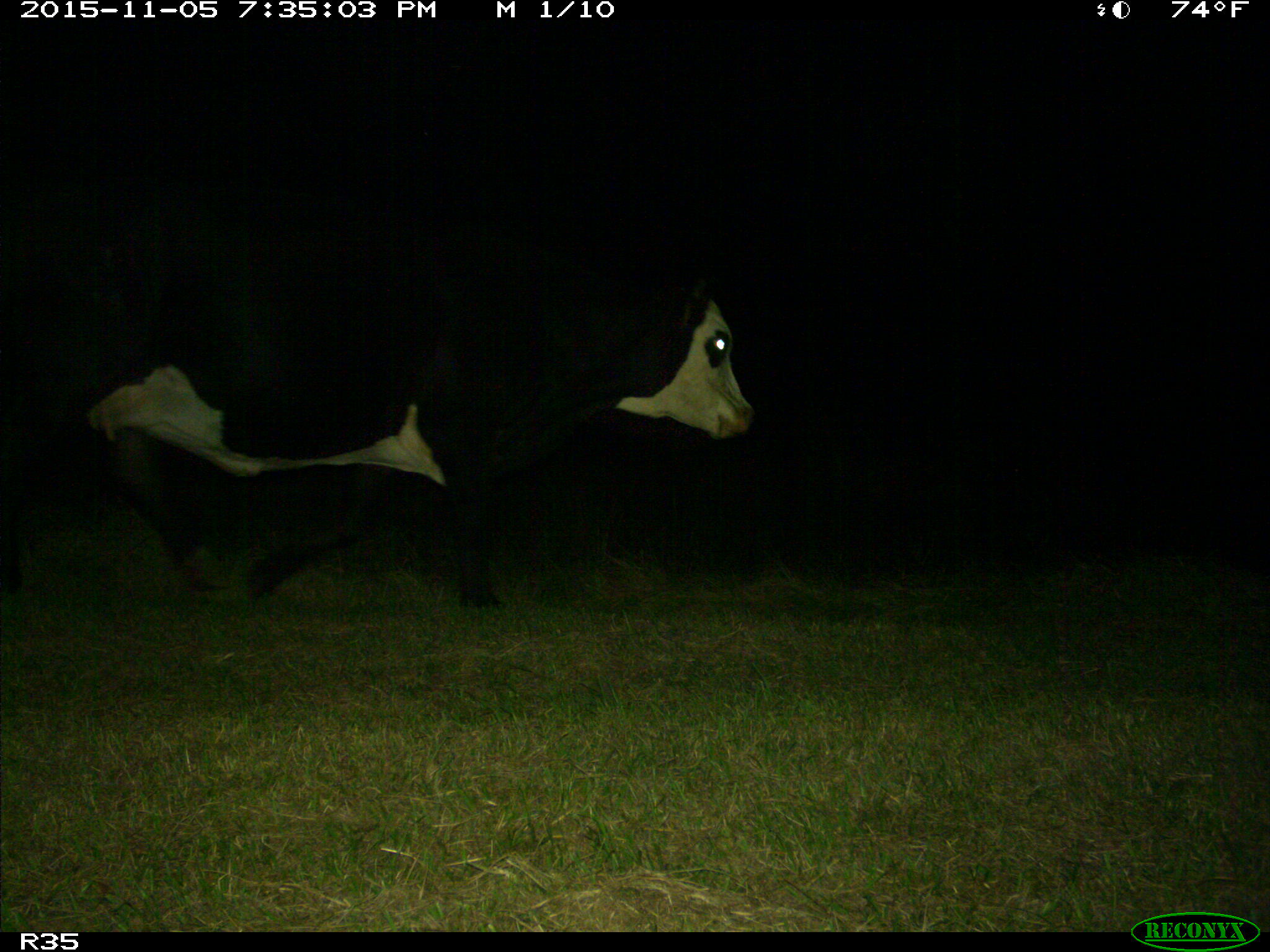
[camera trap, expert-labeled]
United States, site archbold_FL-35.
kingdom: Animalia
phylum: Chordata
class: Mammalia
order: Artiodactyla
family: Bovidae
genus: Bos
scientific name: Bos taurus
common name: domestic cow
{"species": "Bos taurus (domestic cow)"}